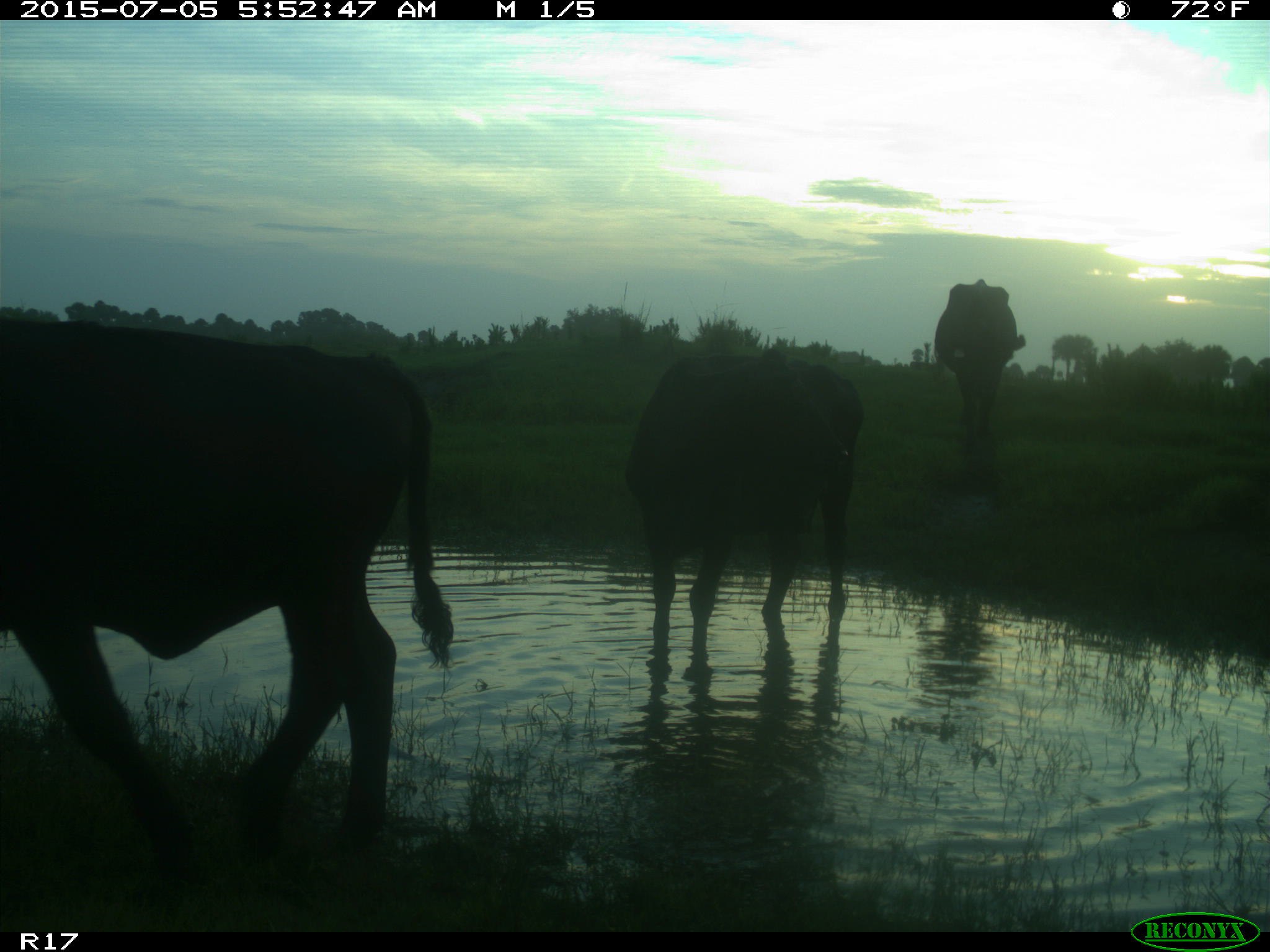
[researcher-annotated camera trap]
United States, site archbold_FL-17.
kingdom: Animalia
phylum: Chordata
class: Mammalia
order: Artiodactyla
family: Bovidae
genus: Bos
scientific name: Bos taurus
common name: domestic cow